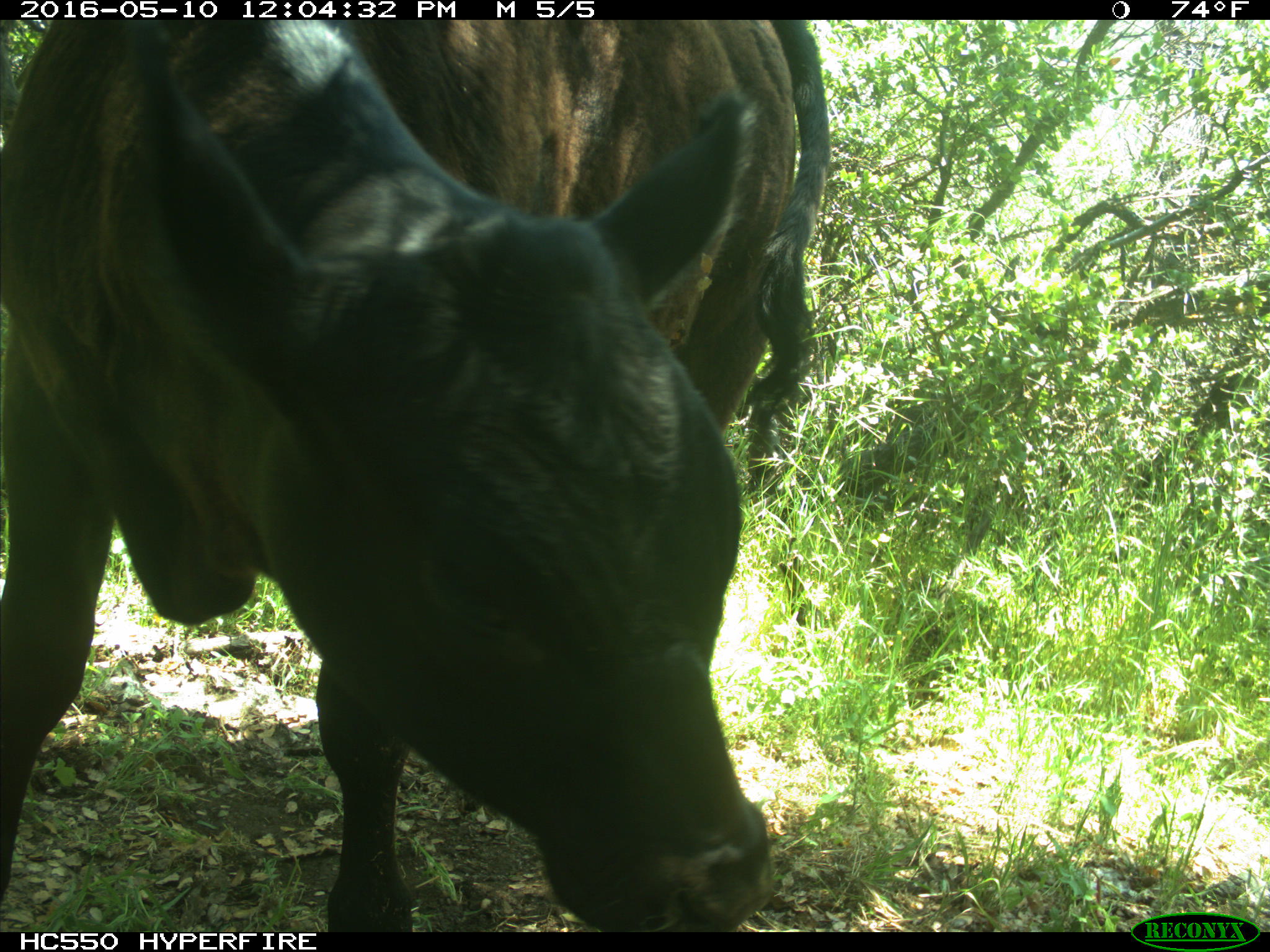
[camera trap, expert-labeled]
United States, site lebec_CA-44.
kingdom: Animalia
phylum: Chordata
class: Mammalia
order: Artiodactyla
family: Bovidae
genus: Bos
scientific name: Bos taurus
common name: domestic cow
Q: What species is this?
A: Bos taurus (domestic cow).